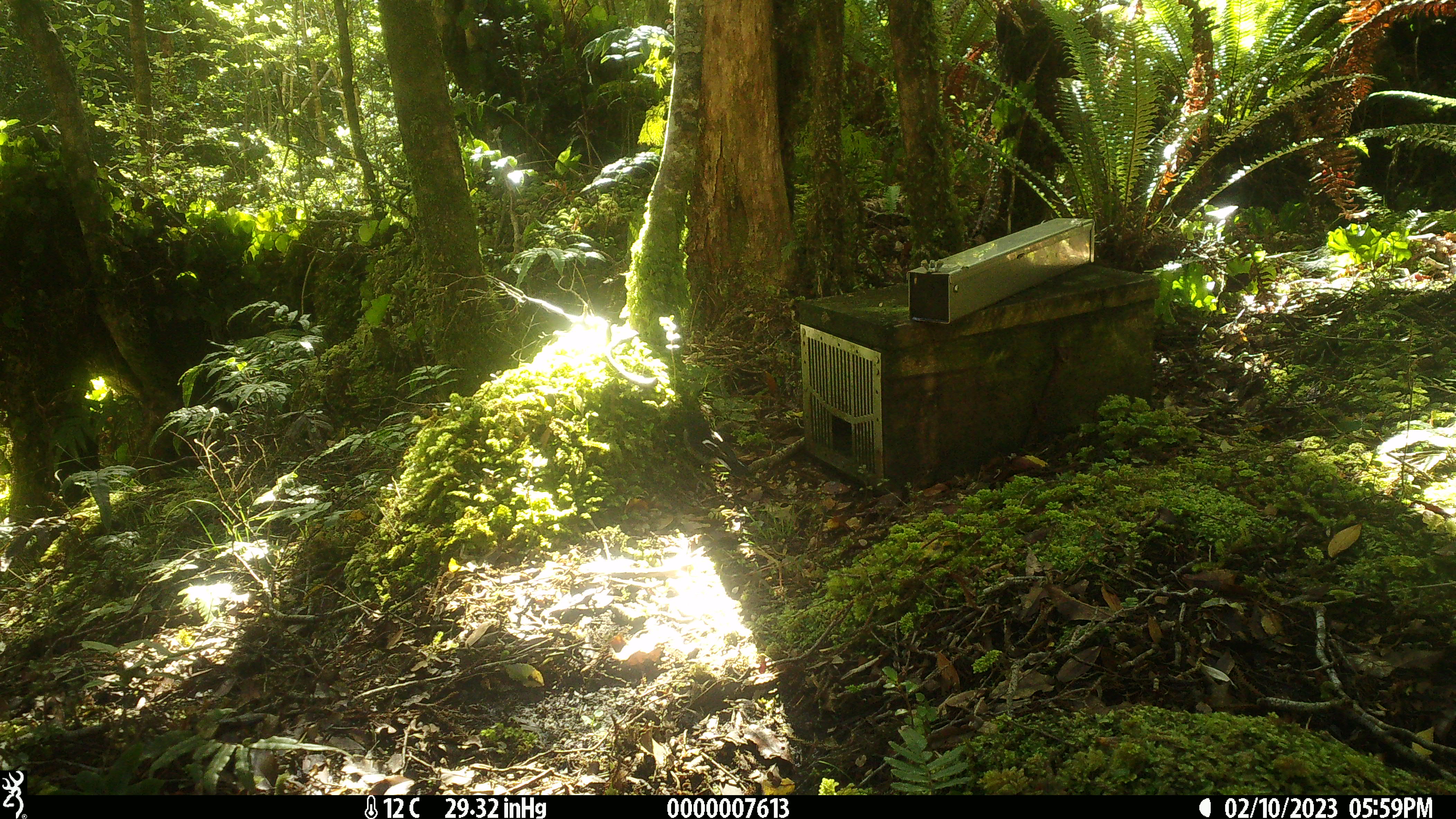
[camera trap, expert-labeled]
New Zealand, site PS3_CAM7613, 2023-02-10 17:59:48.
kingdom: Animalia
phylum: Chordata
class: Aves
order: Passeriformes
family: Petroicidae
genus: Petroica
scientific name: Petroica macrocephala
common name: tomtit